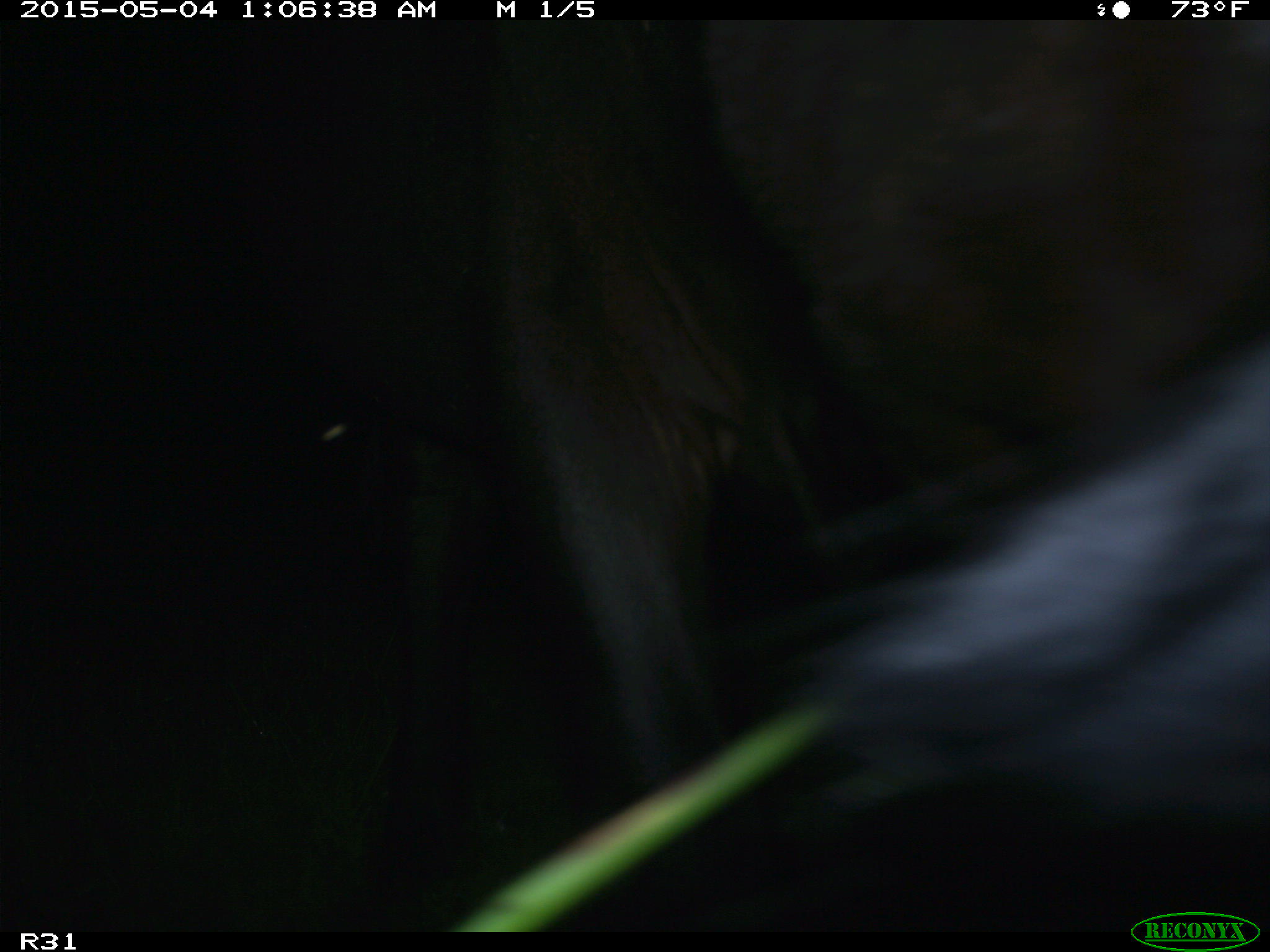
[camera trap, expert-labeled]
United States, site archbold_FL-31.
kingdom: Animalia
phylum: Chordata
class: Mammalia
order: Artiodactyla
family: Bovidae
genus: Bos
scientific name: Bos taurus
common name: domestic cow